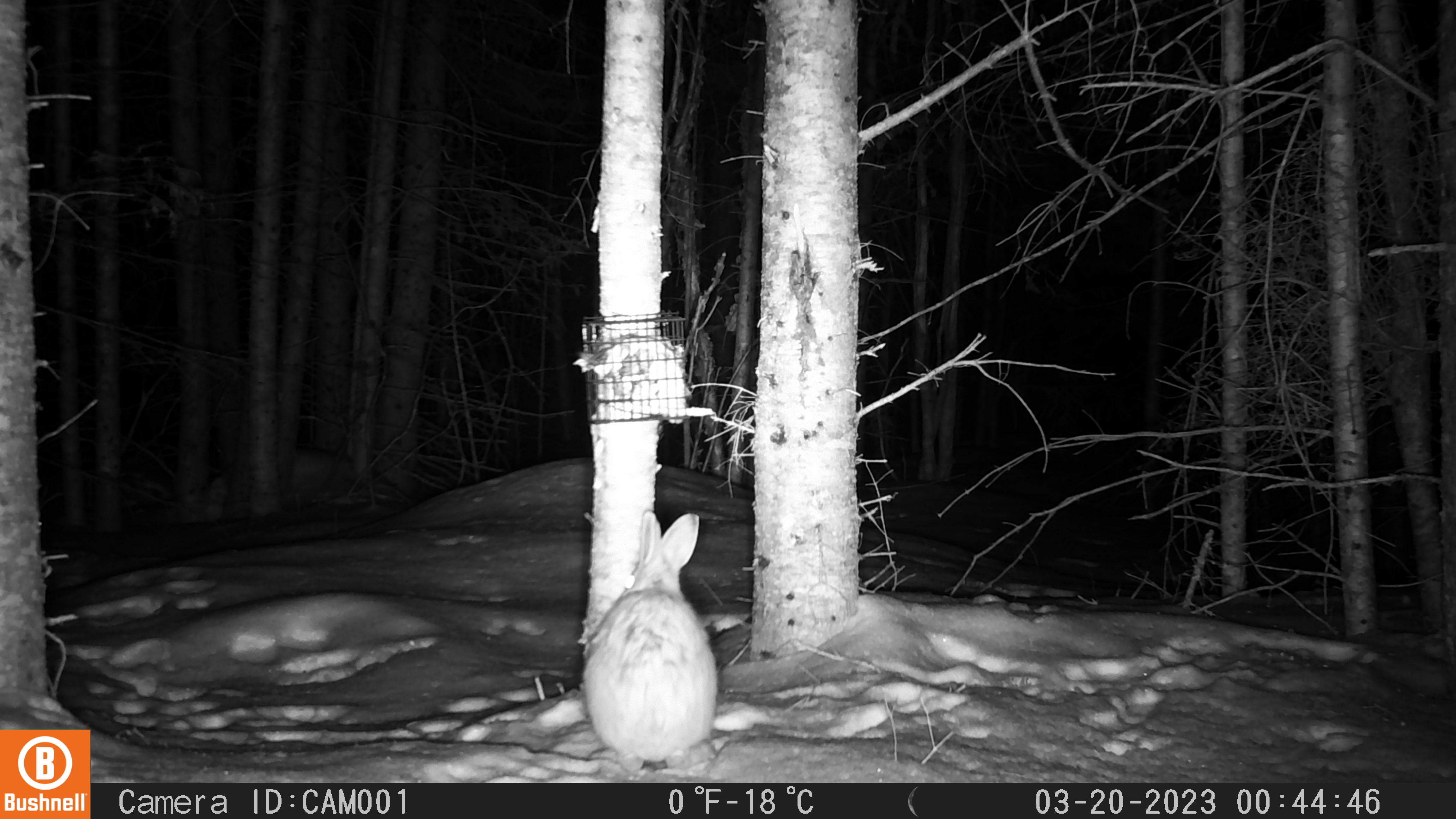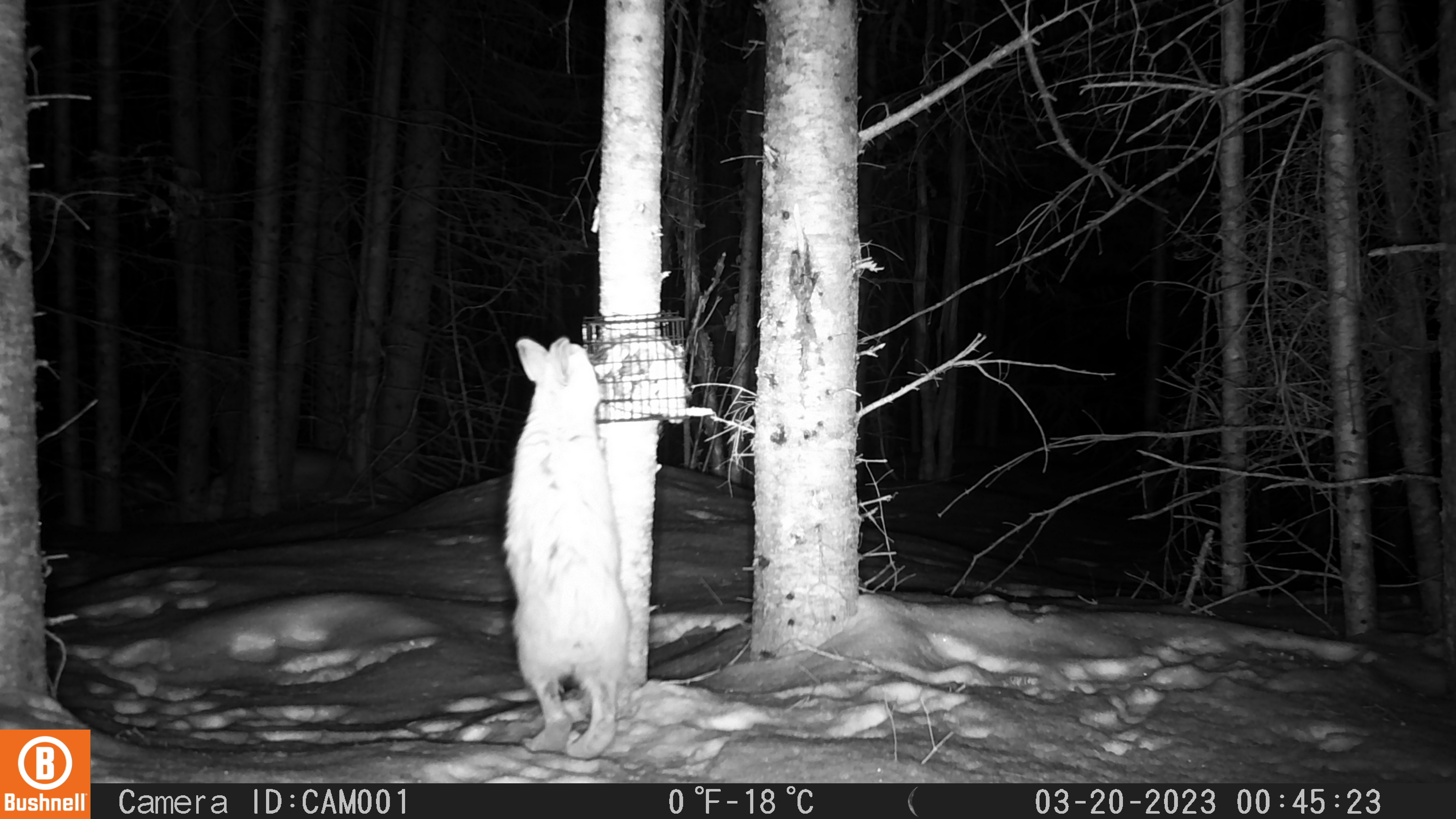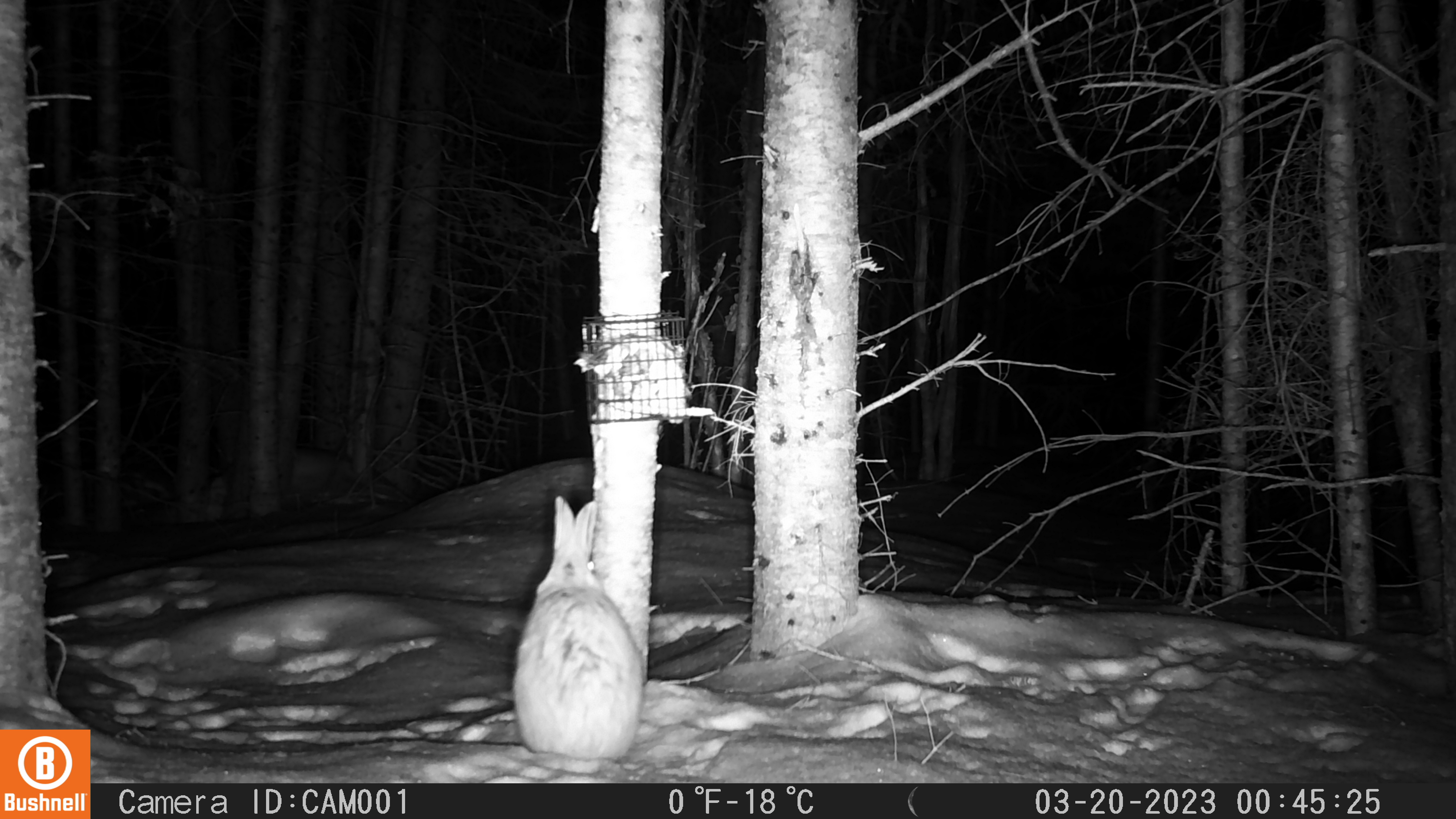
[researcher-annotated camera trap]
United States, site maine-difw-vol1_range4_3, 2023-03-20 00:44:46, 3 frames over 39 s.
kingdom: Animalia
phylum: Chordata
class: Mammalia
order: Lagomorpha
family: Leporidae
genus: Lepus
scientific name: Lepus americanus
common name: snowshoe hare